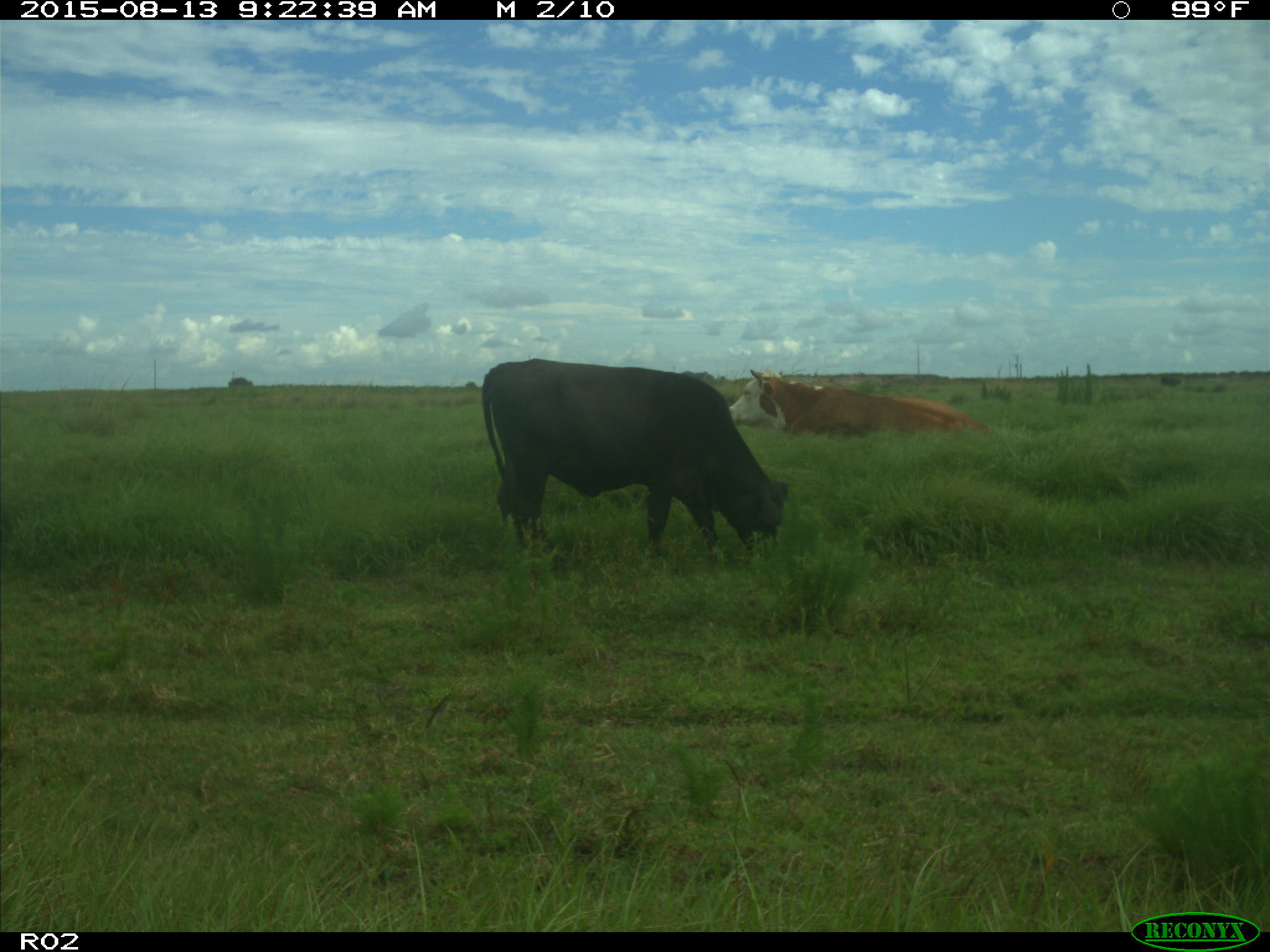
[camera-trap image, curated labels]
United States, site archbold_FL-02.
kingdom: Animalia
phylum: Chordata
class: Mammalia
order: Artiodactyla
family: Bovidae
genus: Bos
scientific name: Bos taurus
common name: domestic cow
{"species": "Bos taurus (domestic cow)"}